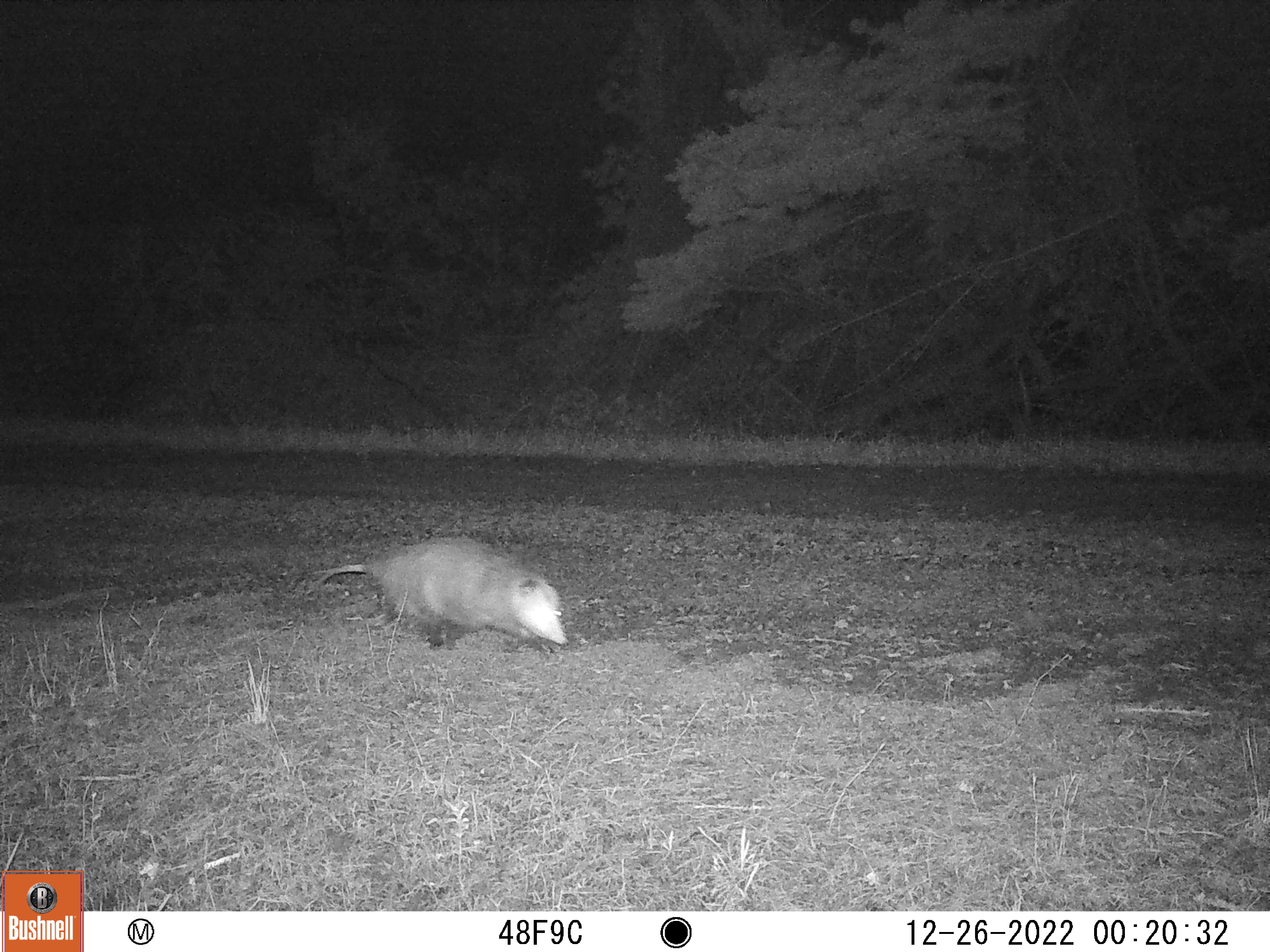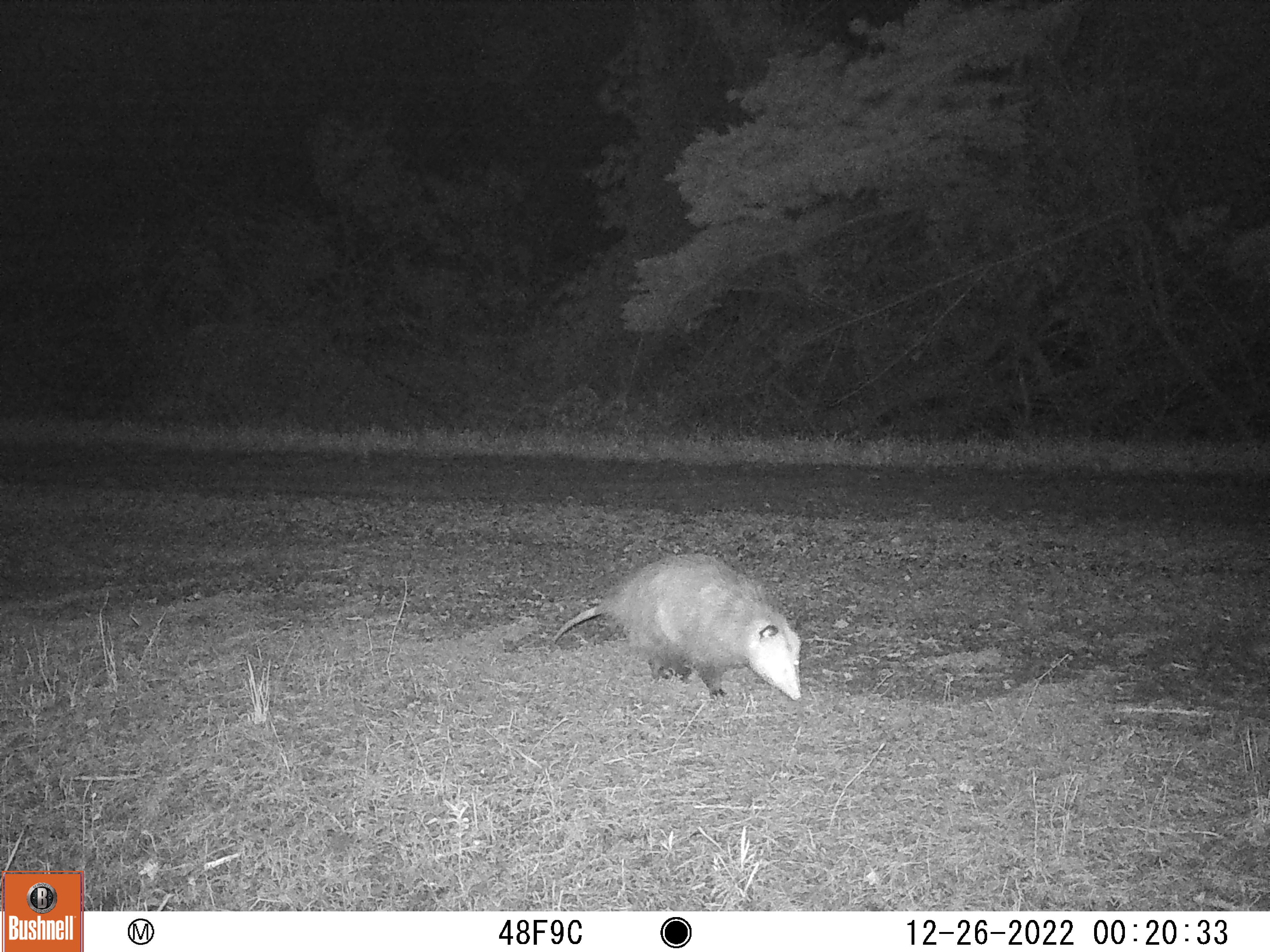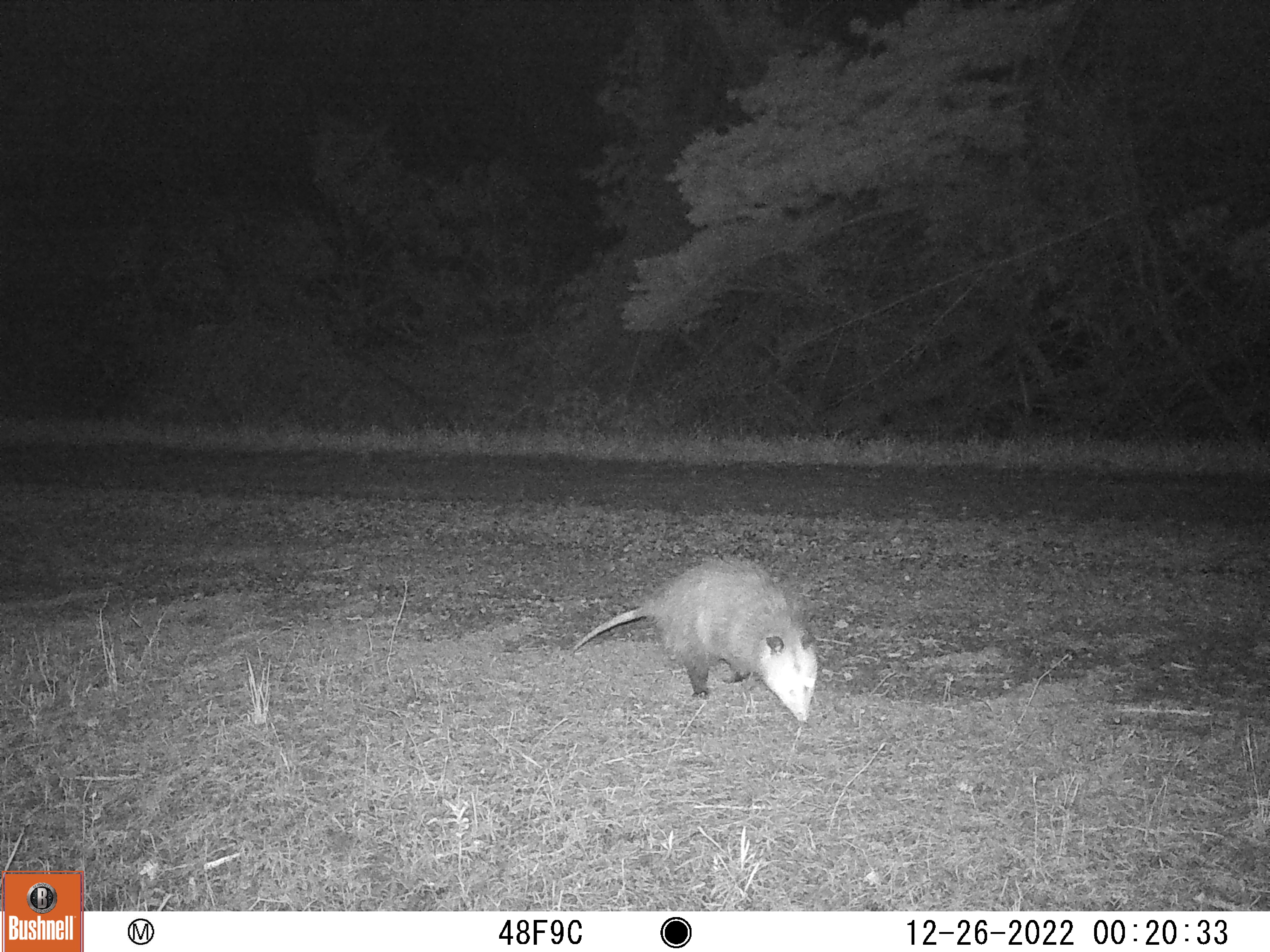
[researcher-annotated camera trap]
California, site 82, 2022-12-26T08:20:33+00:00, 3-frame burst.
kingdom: Animalia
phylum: Chordata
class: Mammalia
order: Didelphimorphia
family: Didelphidae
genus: Didelphis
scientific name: Didelphis virginiana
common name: virginia opossum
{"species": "virginia opossum (Didelphis virginiana)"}